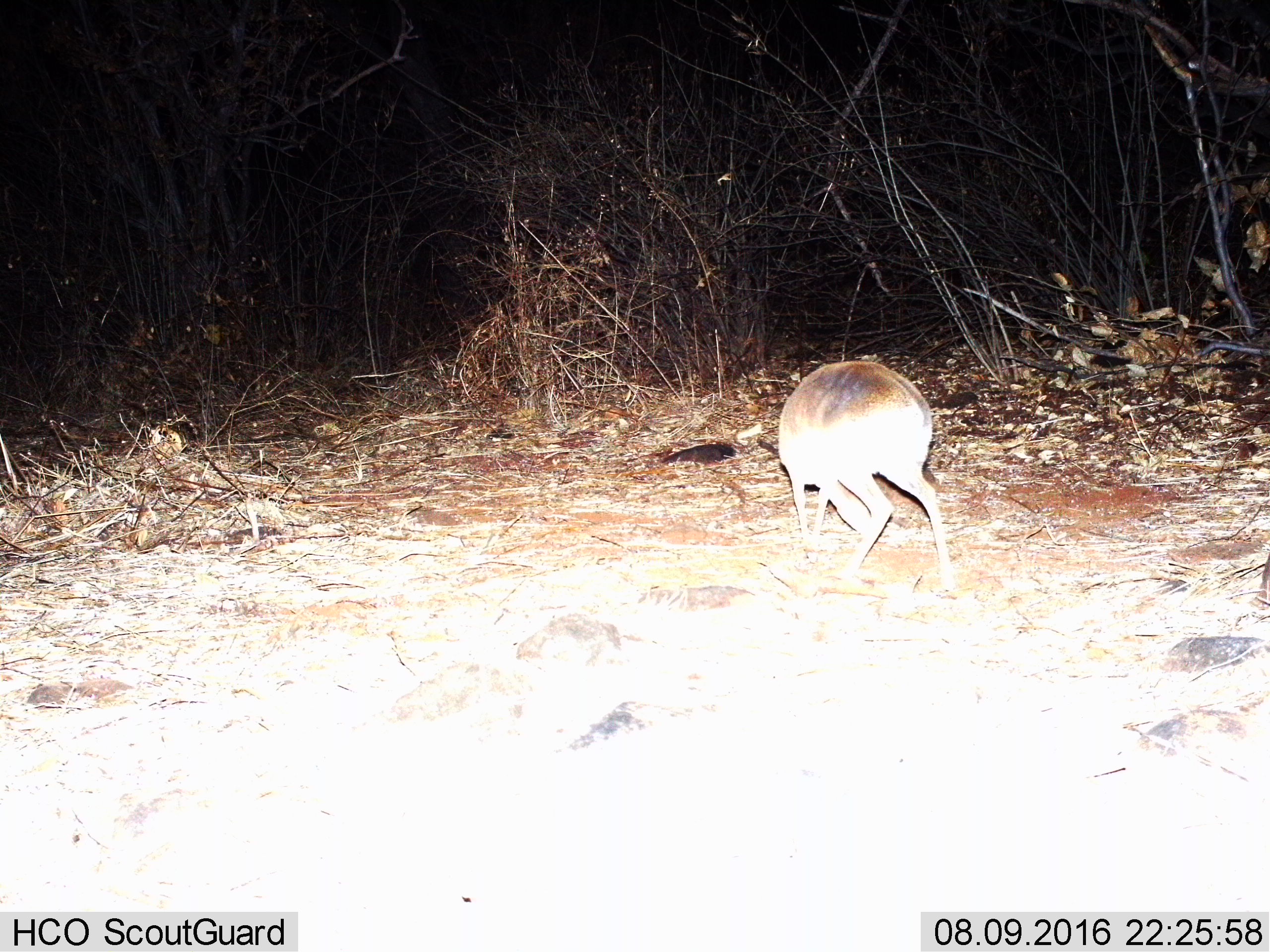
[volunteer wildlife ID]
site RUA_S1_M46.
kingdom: Animalia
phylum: Chordata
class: Mammalia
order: Artiodactyla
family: Bovidae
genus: Madoqua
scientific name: Madoqua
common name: dik-dik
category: dikdik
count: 1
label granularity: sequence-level